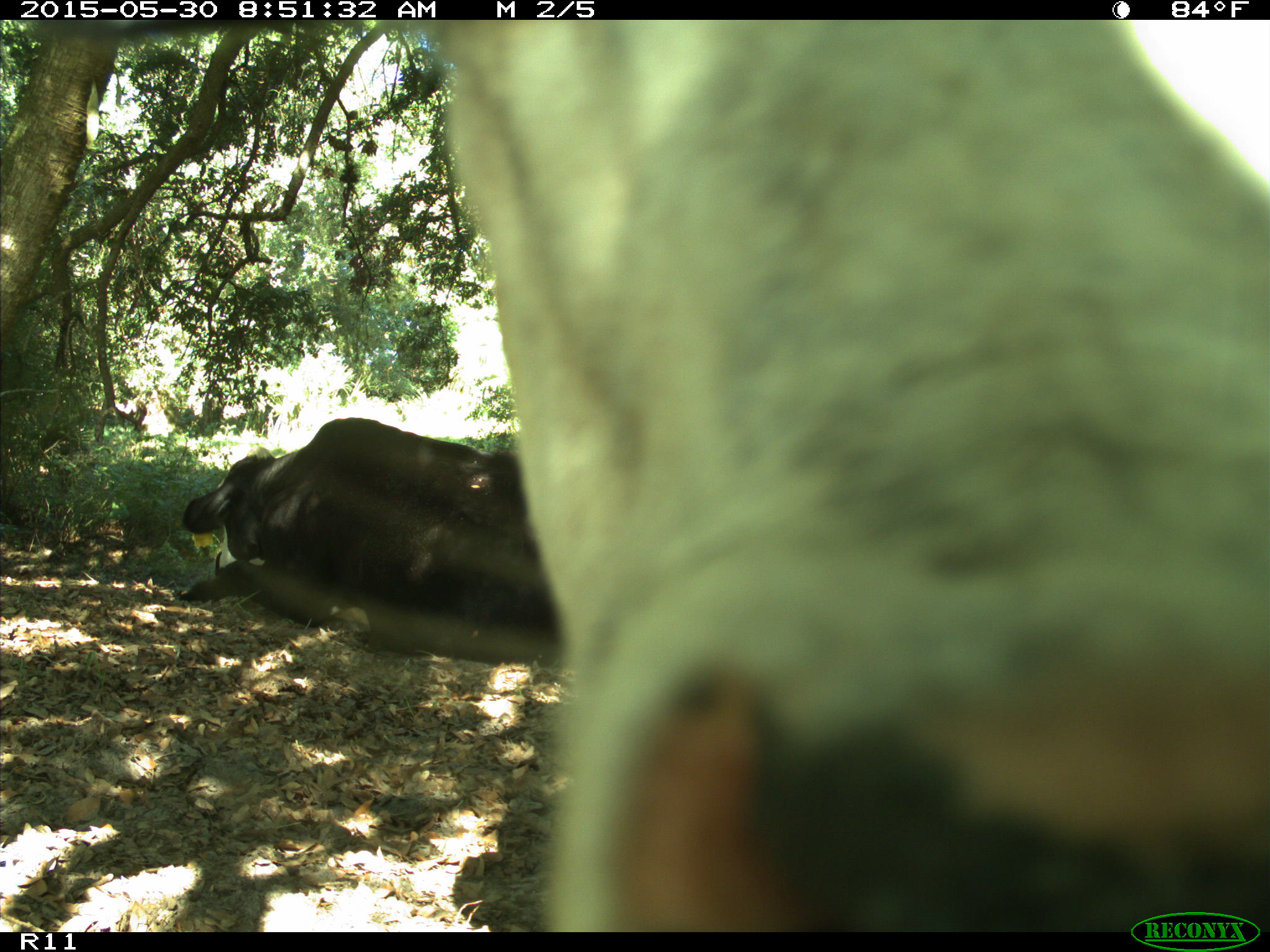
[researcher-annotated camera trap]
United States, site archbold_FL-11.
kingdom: Animalia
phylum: Chordata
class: Mammalia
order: Artiodactyla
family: Bovidae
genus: Bos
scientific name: Bos taurus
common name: domestic cow